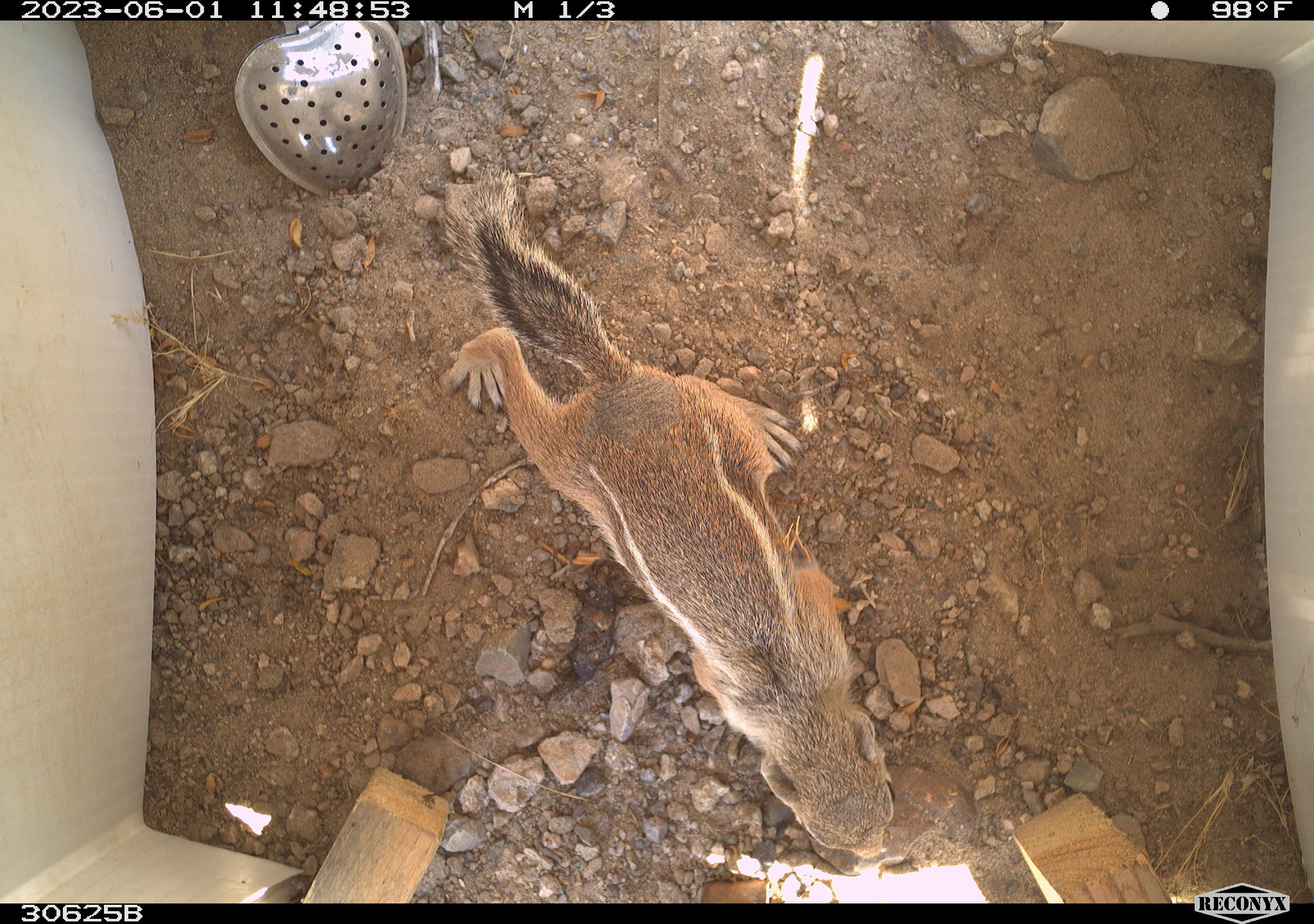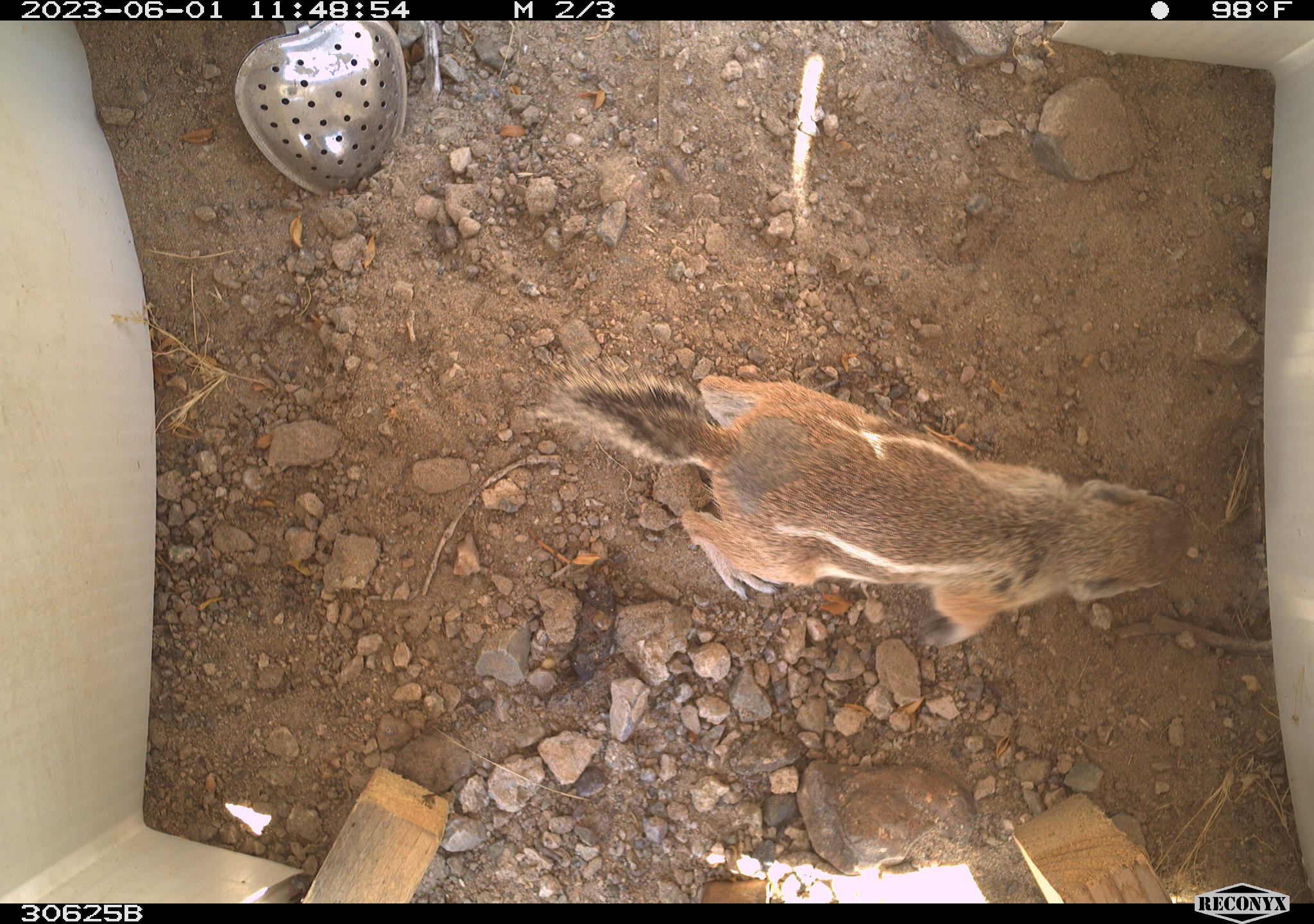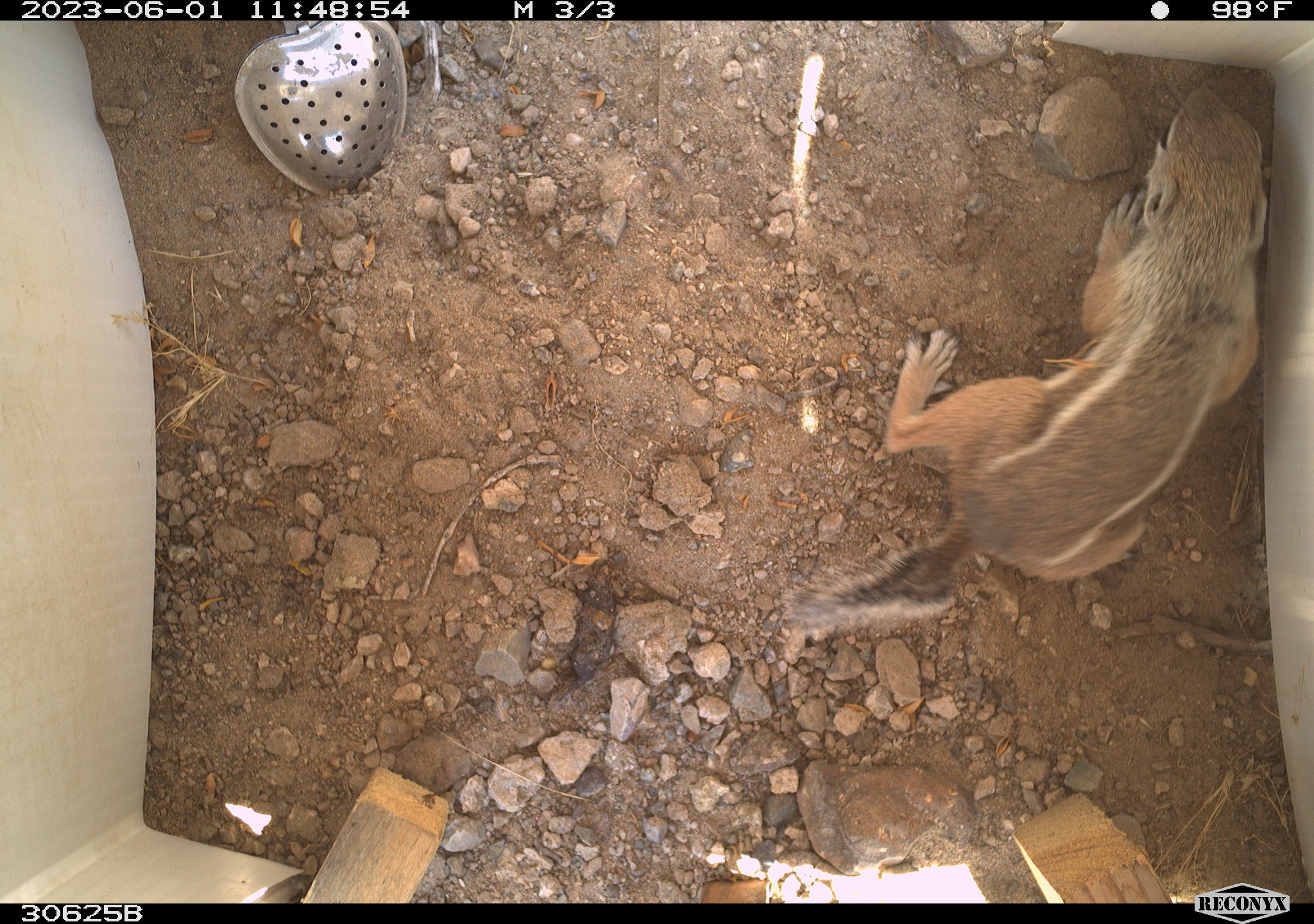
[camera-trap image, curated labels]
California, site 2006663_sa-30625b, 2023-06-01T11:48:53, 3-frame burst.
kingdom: Animalia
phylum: Chordata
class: Mammalia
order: Rodentia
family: Sciuridae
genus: Ammospermophilus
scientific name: Ammospermophilus leucurus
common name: white-tailed antelope squirrel